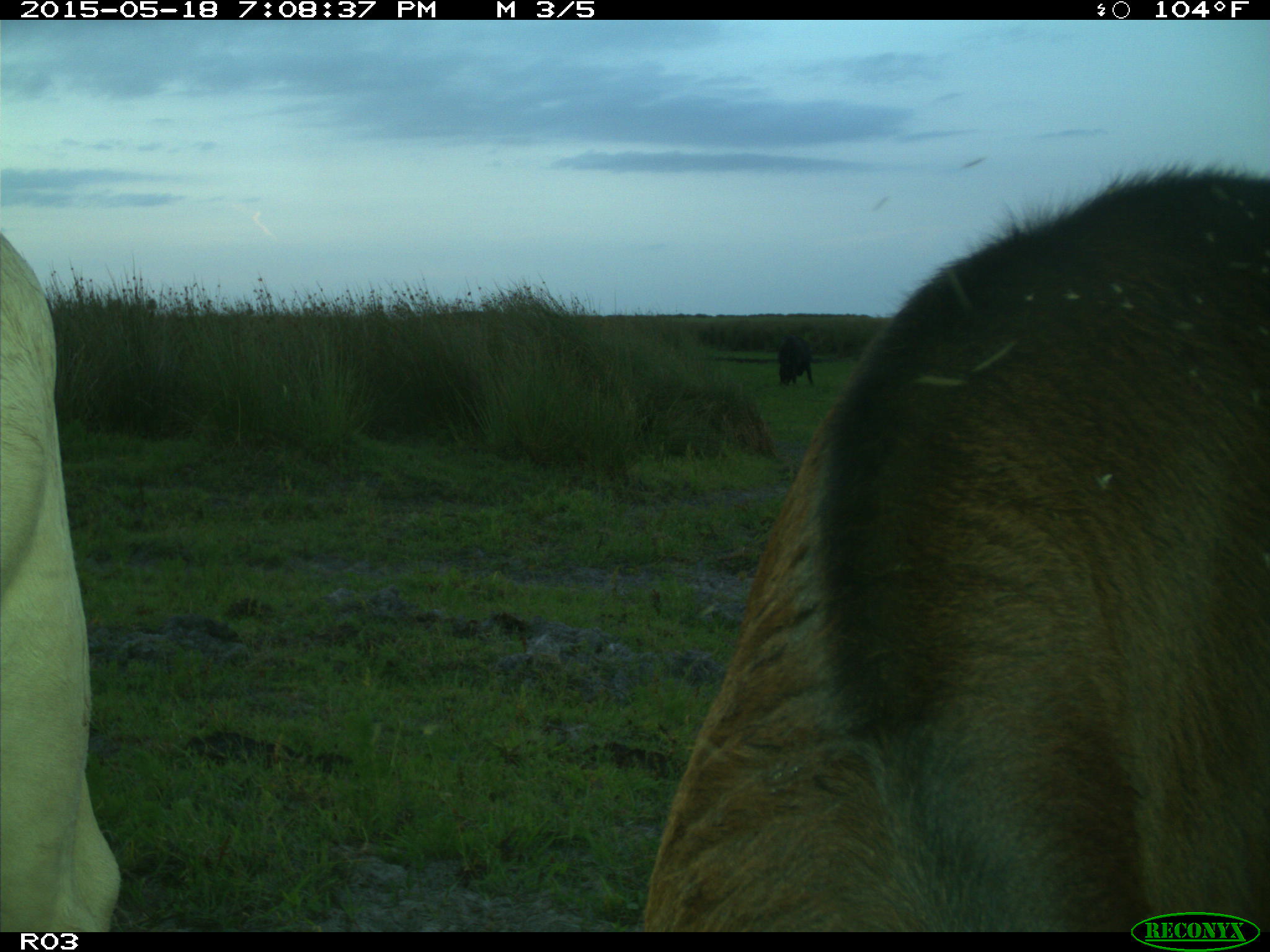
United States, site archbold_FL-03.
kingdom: Animalia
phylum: Chordata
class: Mammalia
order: Artiodactyla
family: Bovidae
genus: Bos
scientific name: Bos taurus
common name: domestic cow